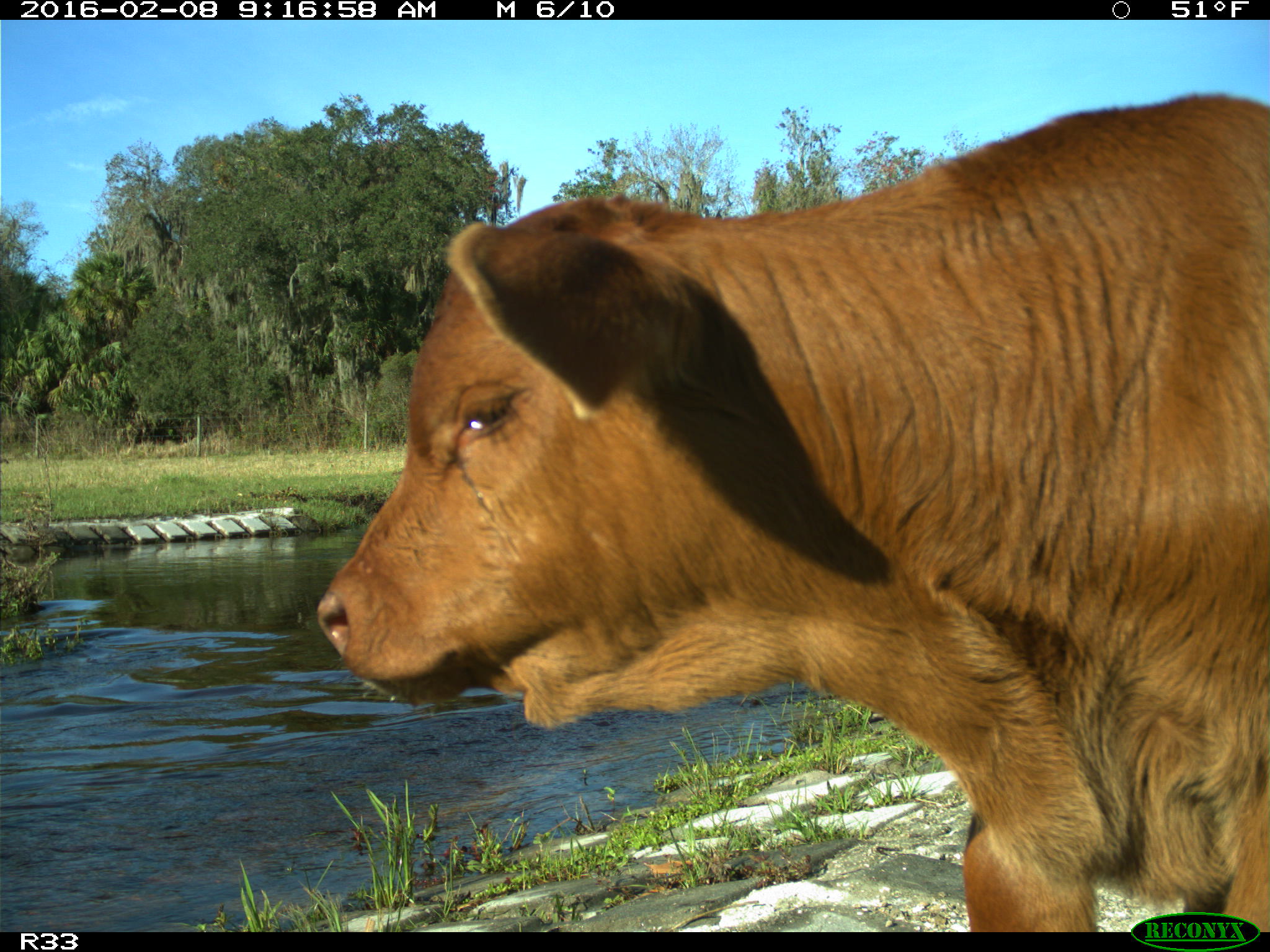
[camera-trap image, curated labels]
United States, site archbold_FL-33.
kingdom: Animalia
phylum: Chordata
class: Mammalia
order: Artiodactyla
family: Bovidae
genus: Bos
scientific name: Bos taurus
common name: domestic cow